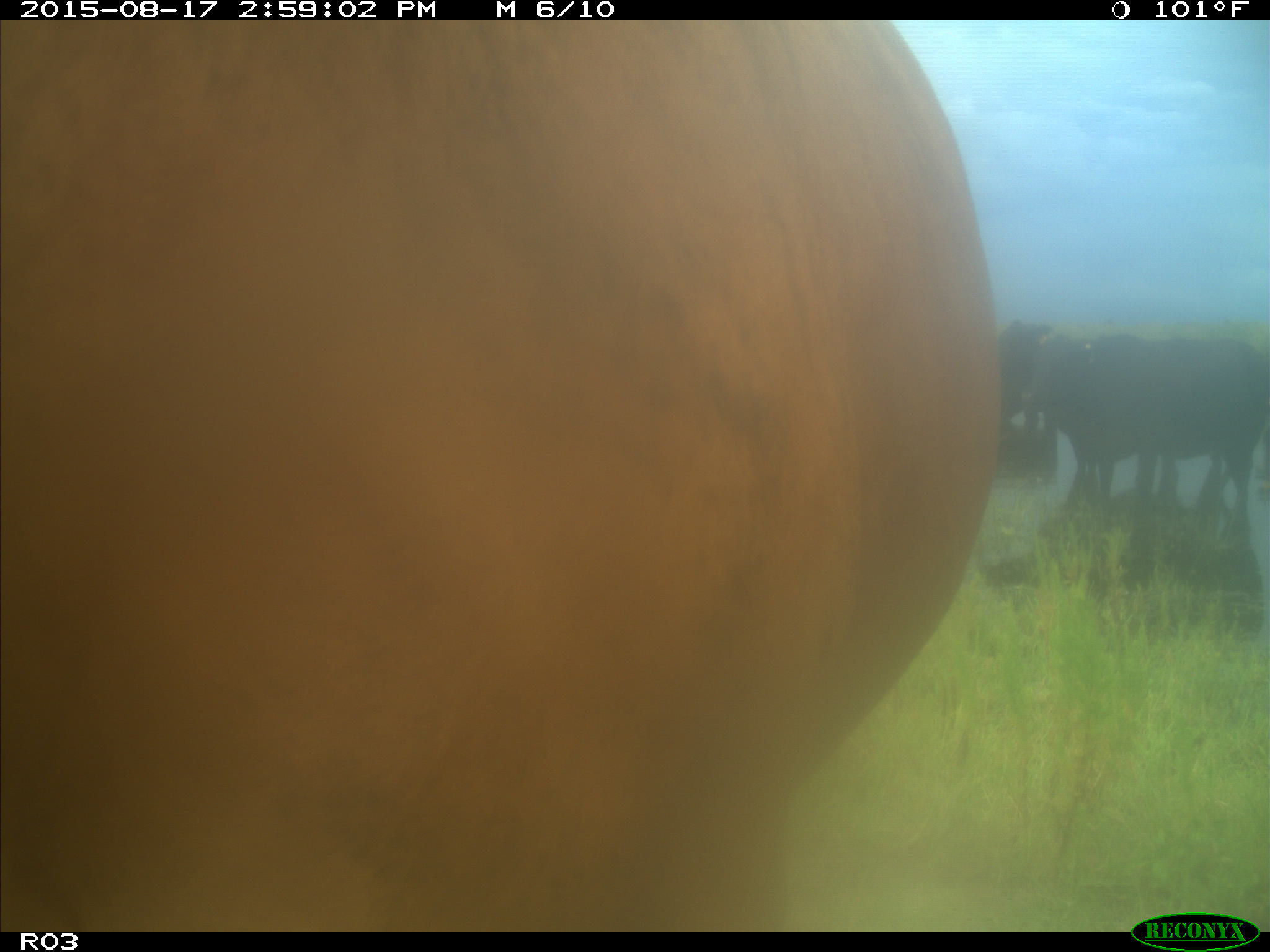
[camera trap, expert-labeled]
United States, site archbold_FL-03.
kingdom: Animalia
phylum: Chordata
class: Mammalia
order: Artiodactyla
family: Bovidae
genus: Bos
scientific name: Bos taurus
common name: domestic cow